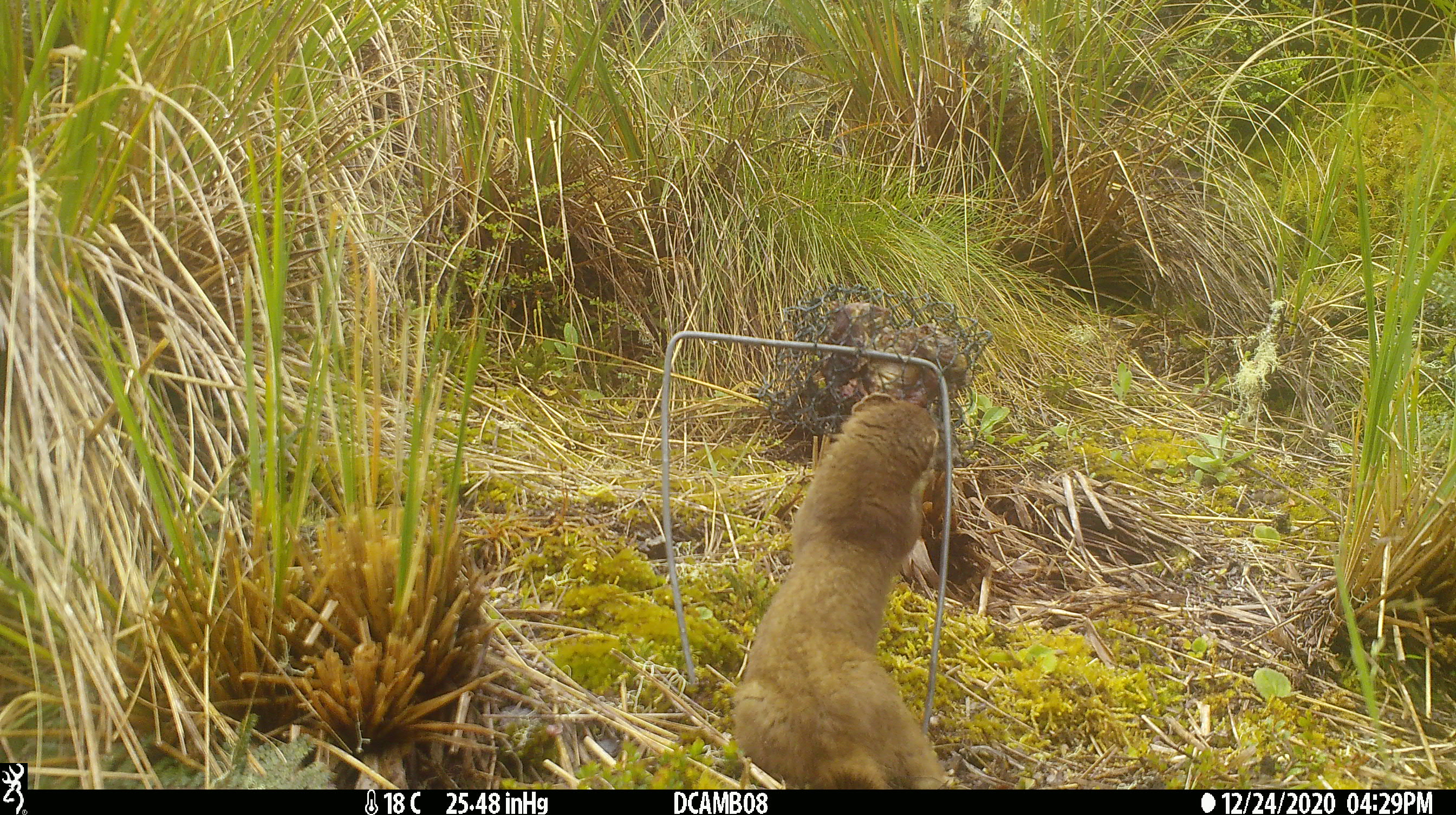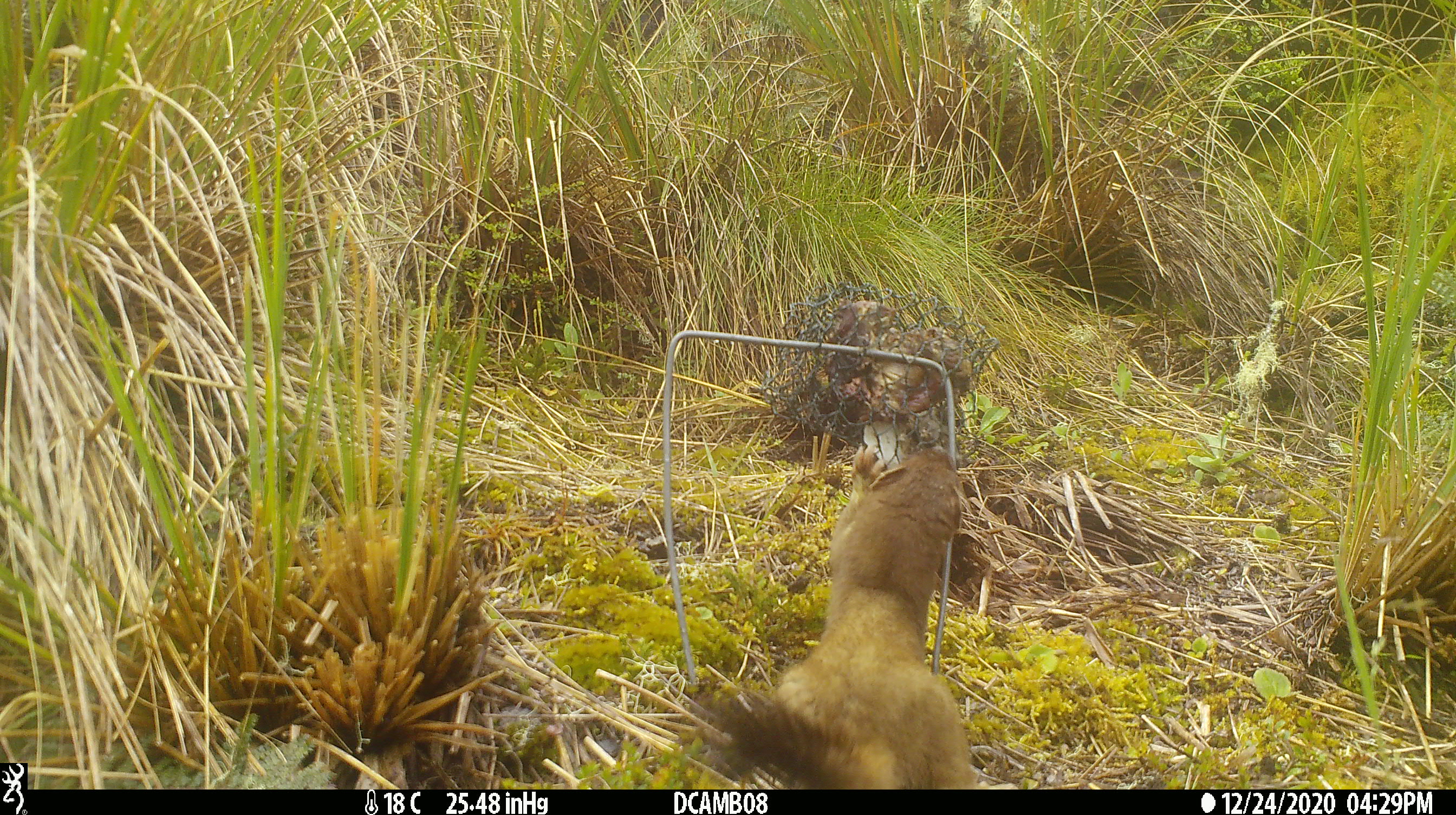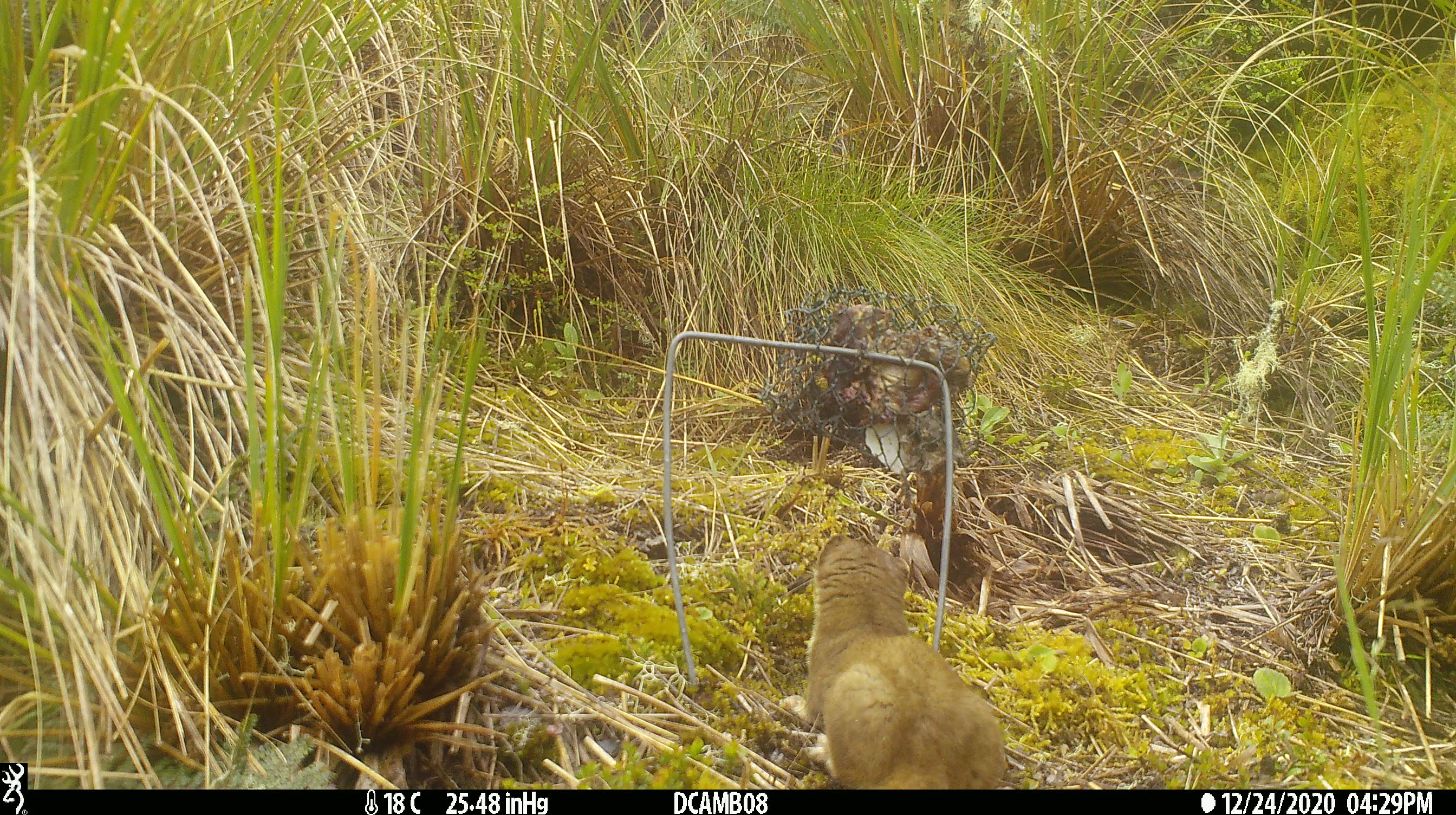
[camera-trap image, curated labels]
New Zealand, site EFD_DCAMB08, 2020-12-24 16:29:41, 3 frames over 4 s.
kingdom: Animalia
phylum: Chordata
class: Mammalia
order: Carnivora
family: Mustelidae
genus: Mustela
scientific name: Mustela erminea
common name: stoat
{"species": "stoat (Mustela erminea)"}